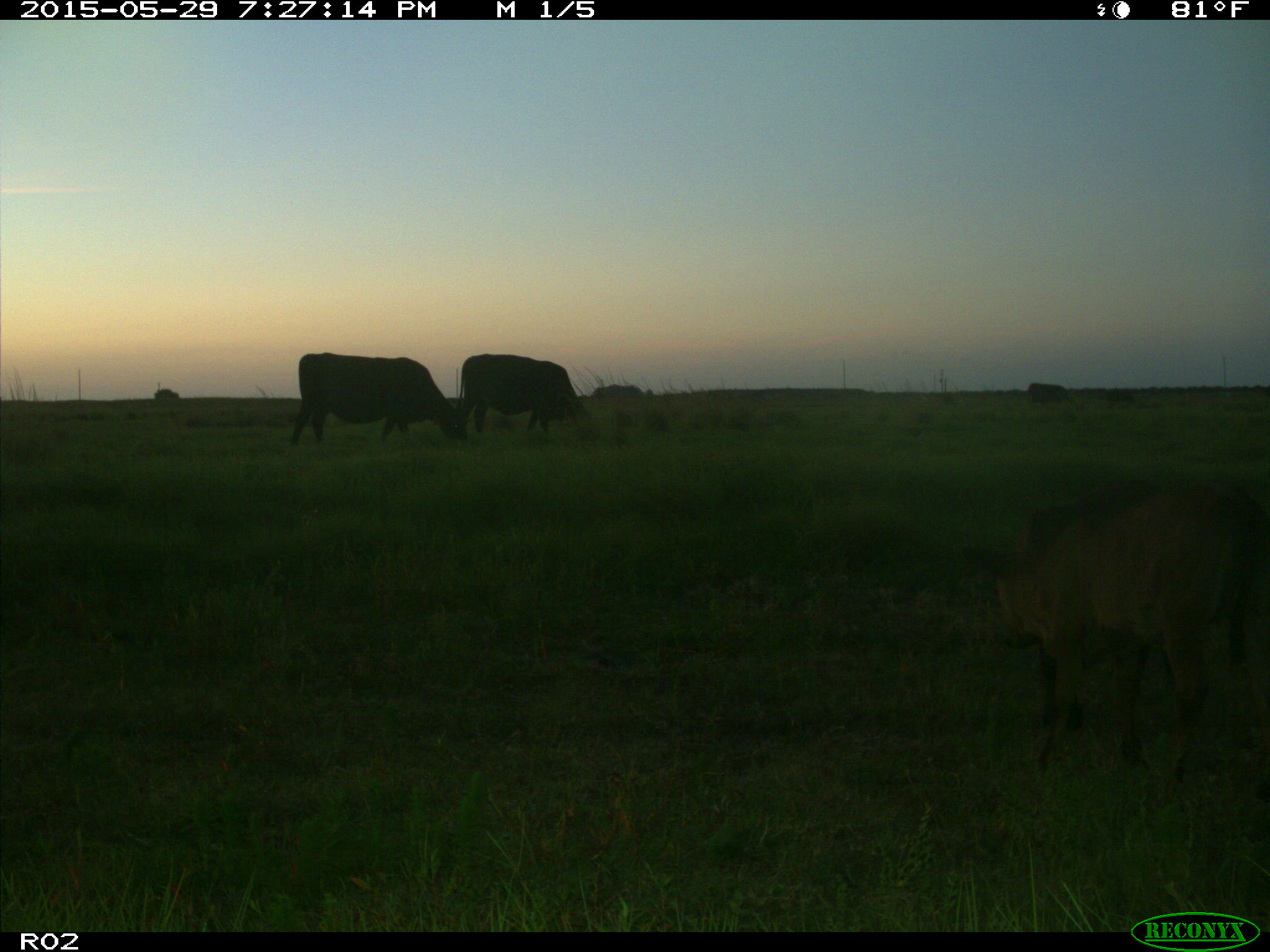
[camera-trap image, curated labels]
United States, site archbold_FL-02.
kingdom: Animalia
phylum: Chordata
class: Mammalia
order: Artiodactyla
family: Bovidae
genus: Bos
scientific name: Bos taurus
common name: domestic cow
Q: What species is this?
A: Bos taurus (domestic cow).